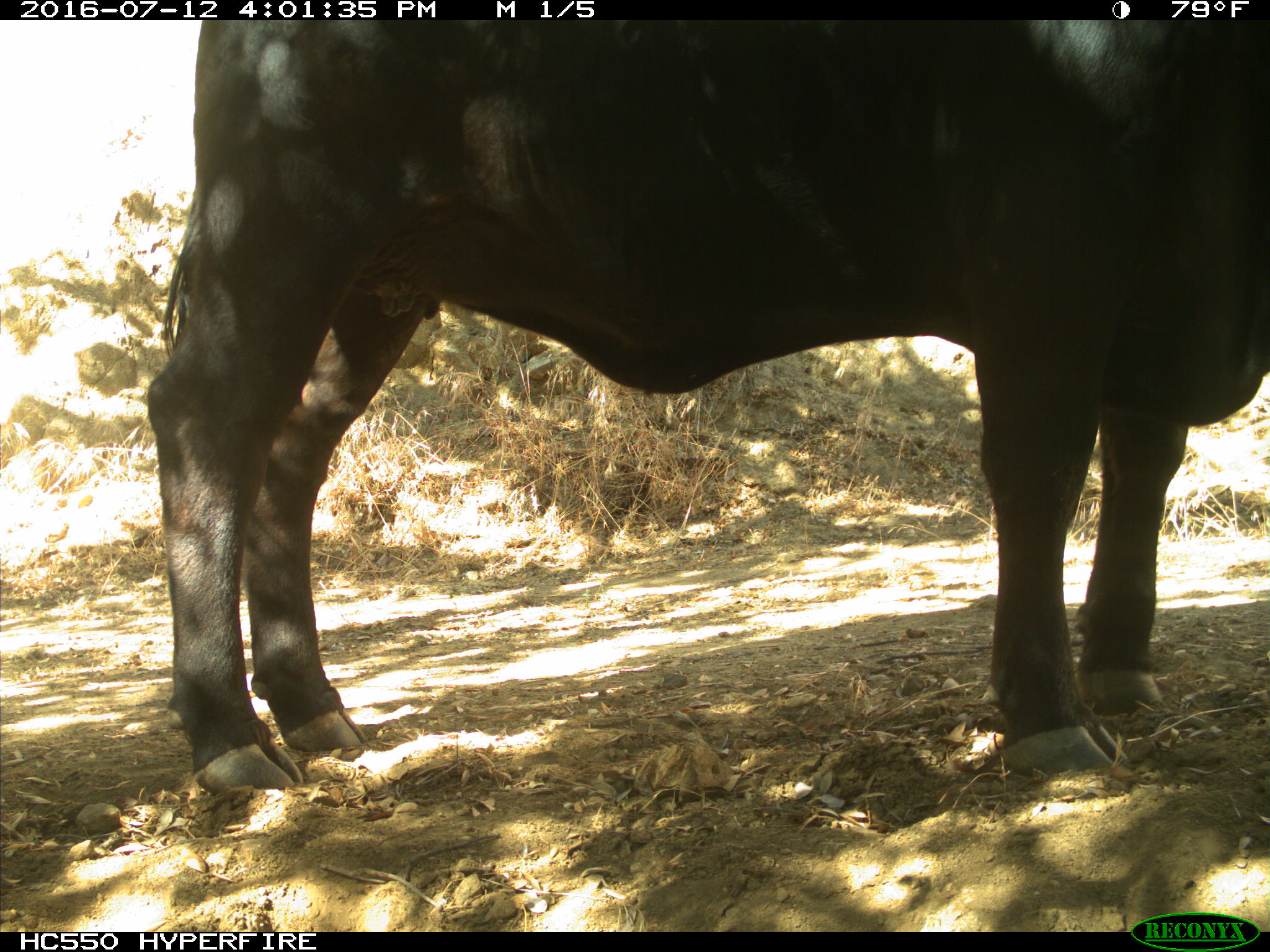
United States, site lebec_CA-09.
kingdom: Animalia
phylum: Chordata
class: Mammalia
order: Artiodactyla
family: Bovidae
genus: Bos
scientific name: Bos taurus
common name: domestic cow